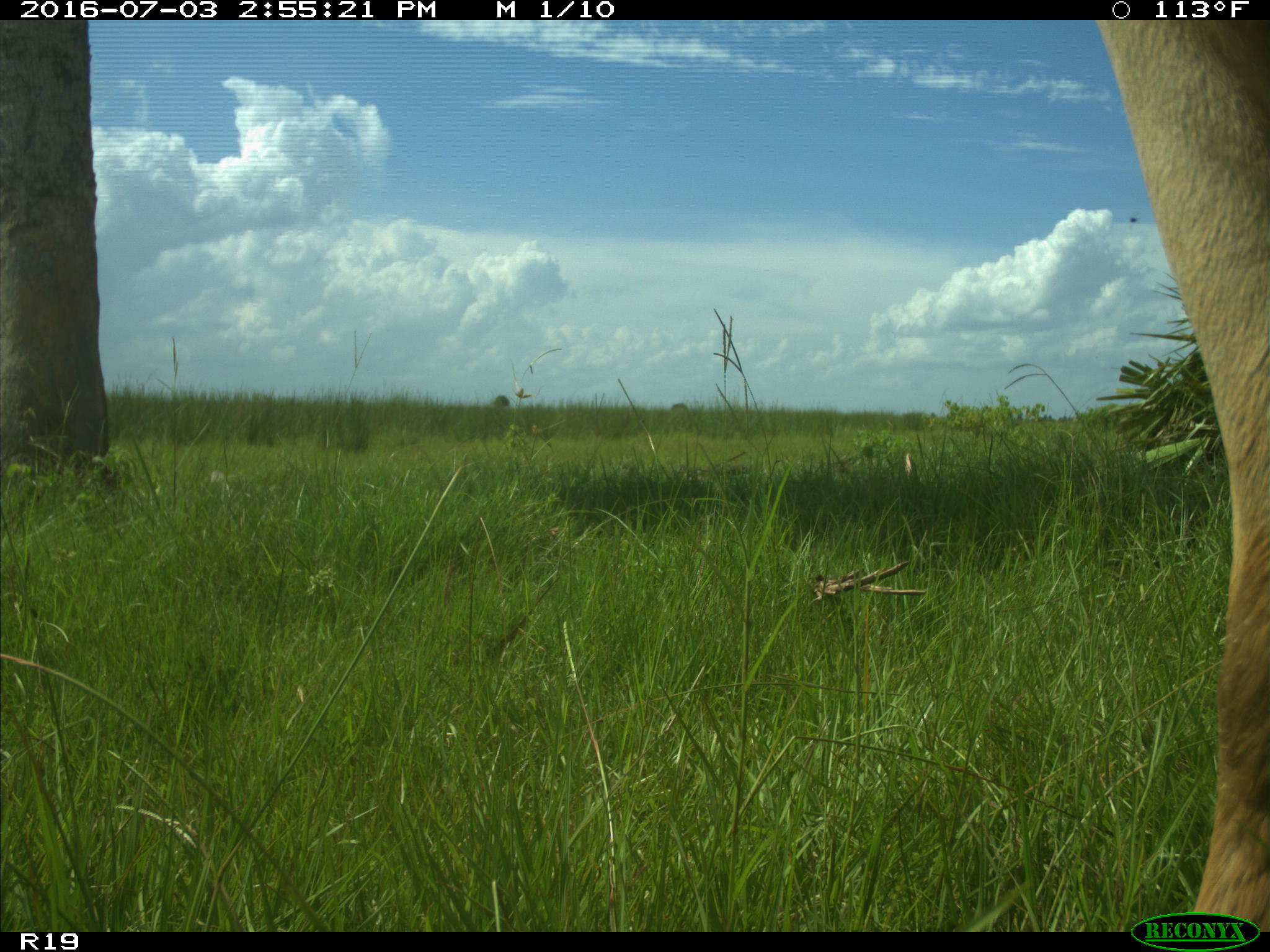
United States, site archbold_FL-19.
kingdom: Animalia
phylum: Chordata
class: Mammalia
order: Artiodactyla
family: Bovidae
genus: Bos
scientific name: Bos taurus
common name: domestic cow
Bos taurus (domestic cow).